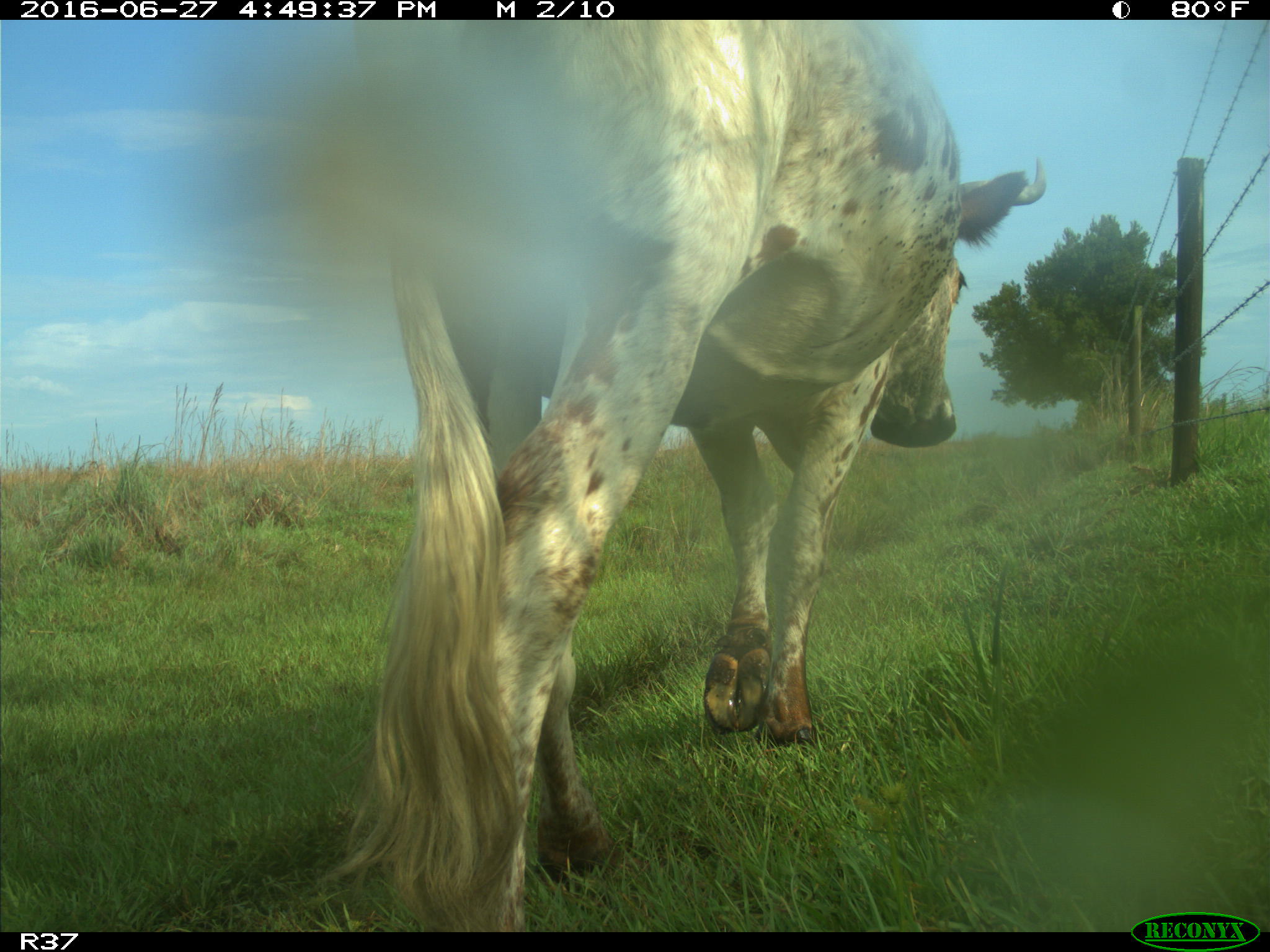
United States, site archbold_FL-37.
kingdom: Animalia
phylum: Chordata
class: Mammalia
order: Artiodactyla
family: Bovidae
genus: Bos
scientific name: Bos taurus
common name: domestic cow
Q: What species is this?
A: Bos taurus (domestic cow).